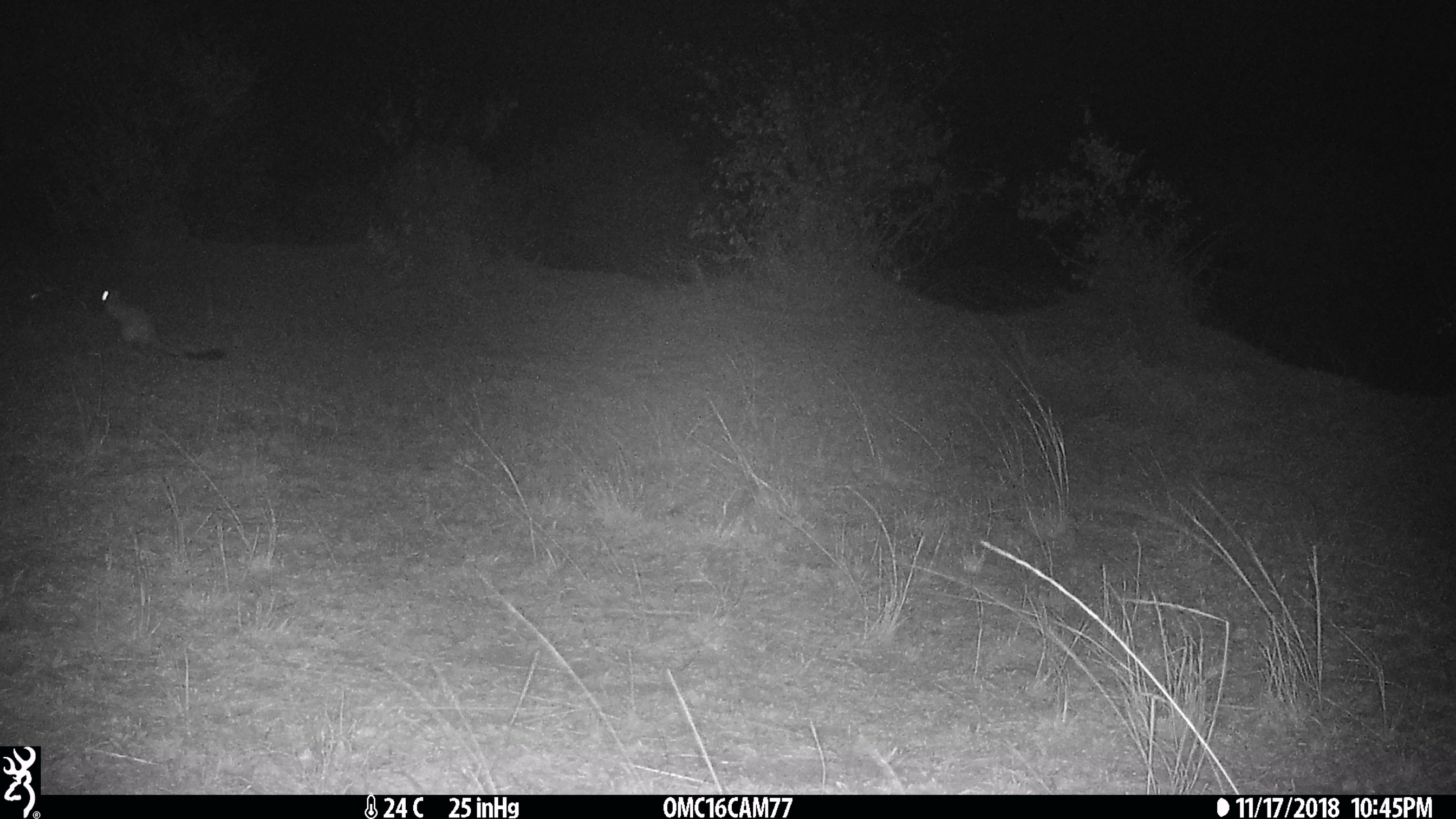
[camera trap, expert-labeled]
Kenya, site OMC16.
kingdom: Animalia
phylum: Chordata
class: Mammalia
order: Rodentia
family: Pedetidae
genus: Pedetes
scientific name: Pedetes capensis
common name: springhare